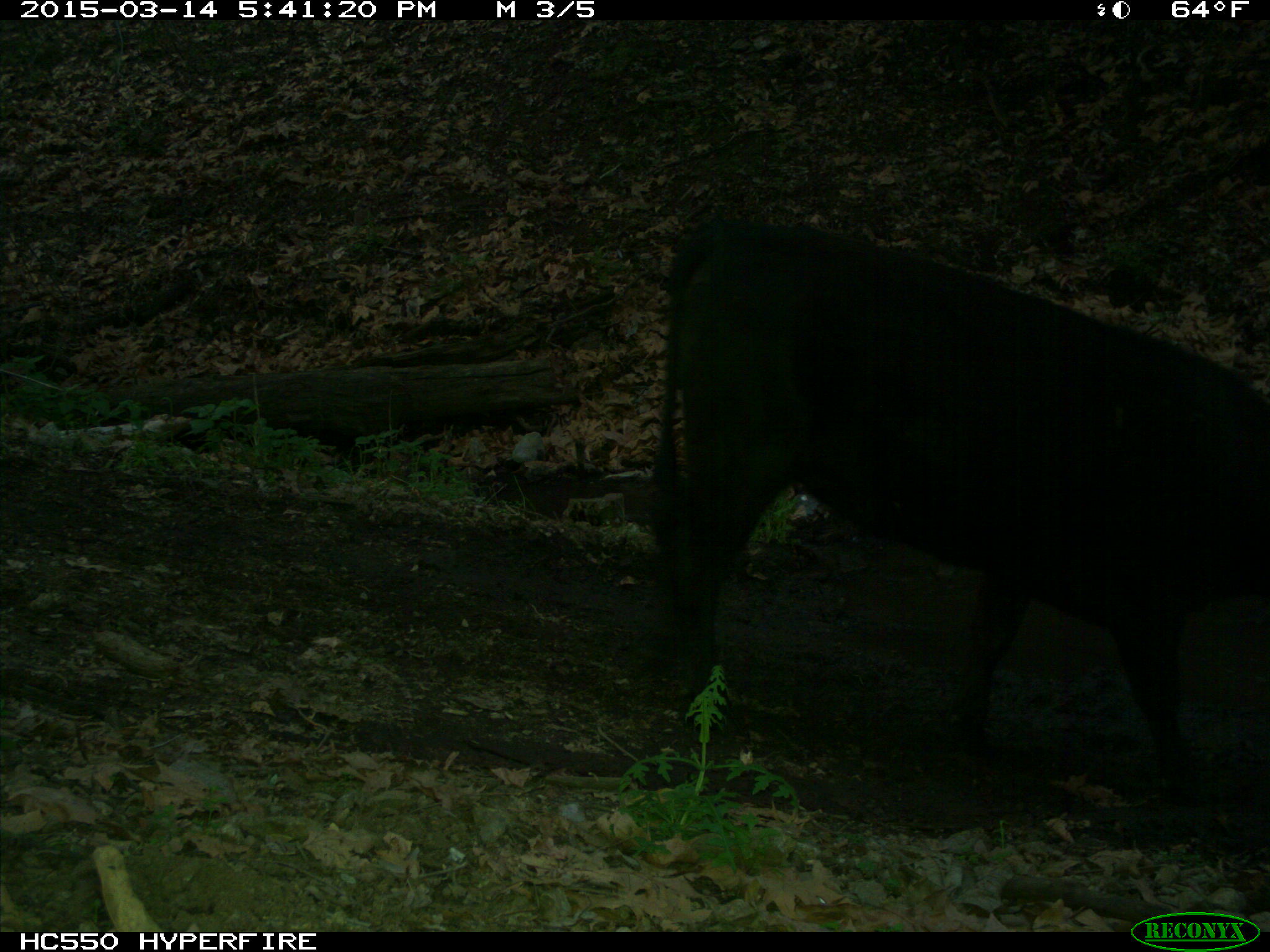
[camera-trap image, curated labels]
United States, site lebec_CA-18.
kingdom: Animalia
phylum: Chordata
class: Mammalia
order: Artiodactyla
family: Bovidae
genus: Bos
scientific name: Bos taurus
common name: domestic cow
Bos taurus (domestic cow).